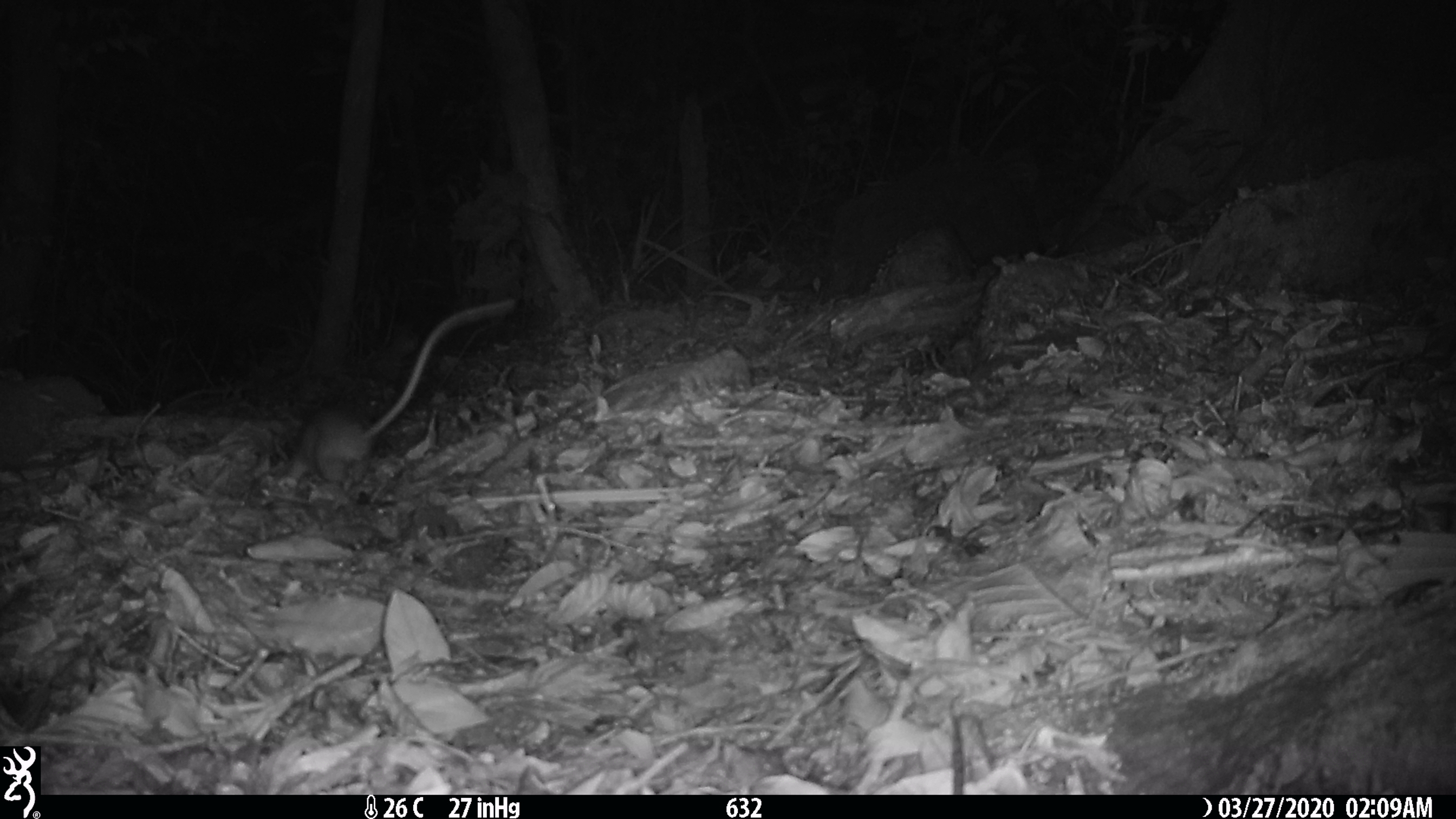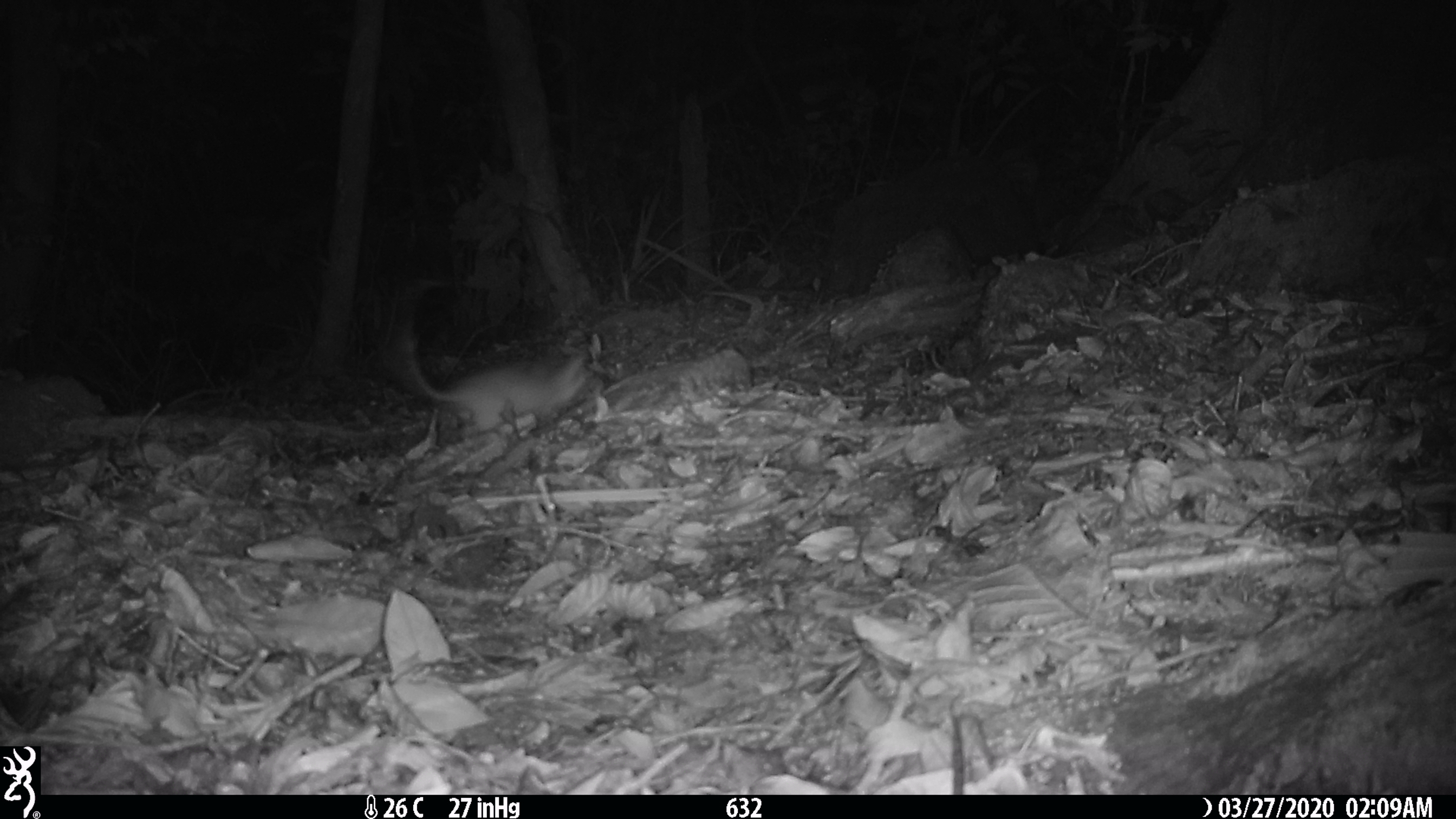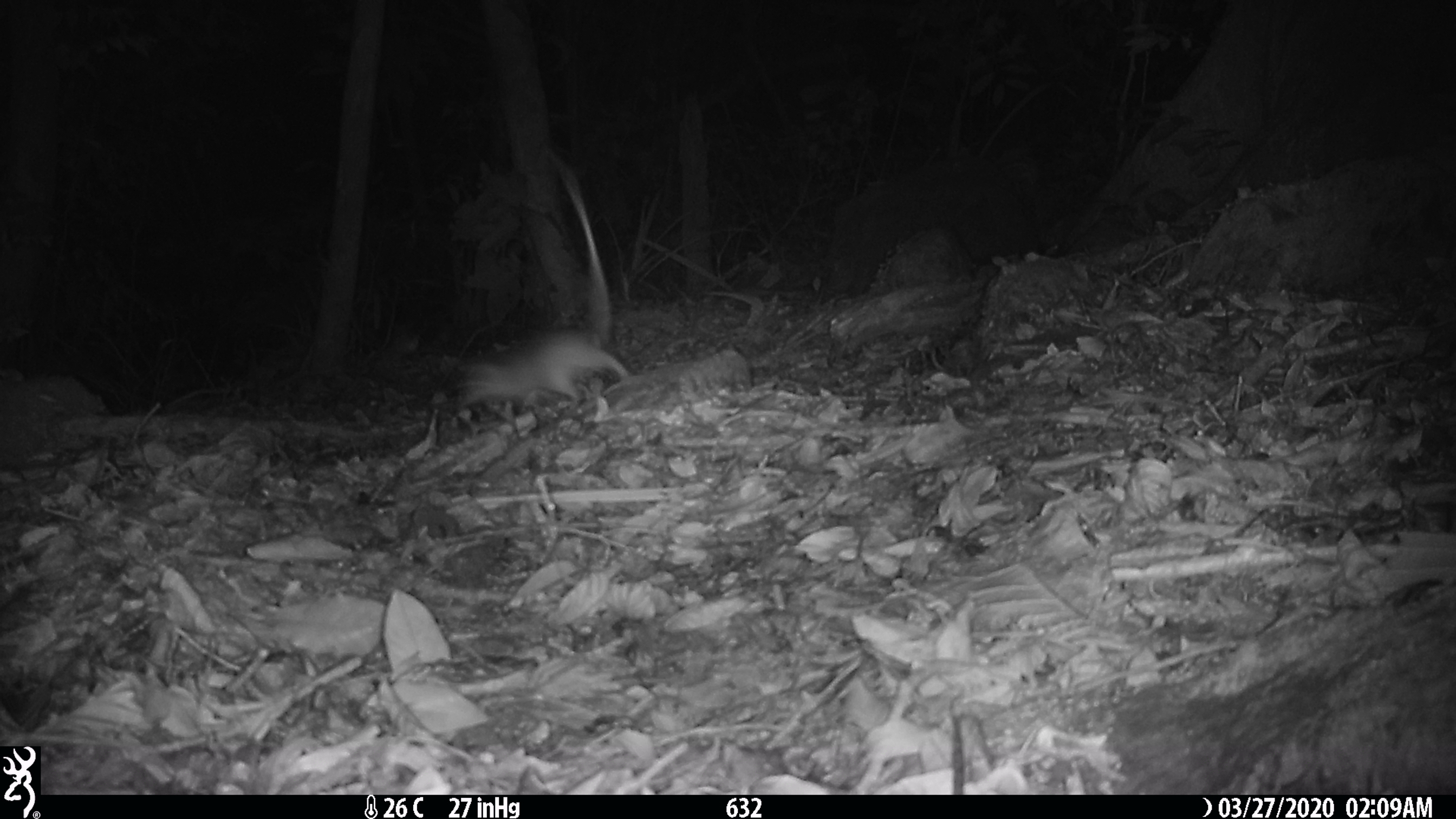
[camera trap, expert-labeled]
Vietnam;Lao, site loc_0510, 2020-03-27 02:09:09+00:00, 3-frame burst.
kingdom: Animalia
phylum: Chordata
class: Mammalia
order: Rodentia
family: Muridae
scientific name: Muridae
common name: old-world mice and rats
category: unidentified murid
Unidentified murid (old-world mice and rats) (Muridae). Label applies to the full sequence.